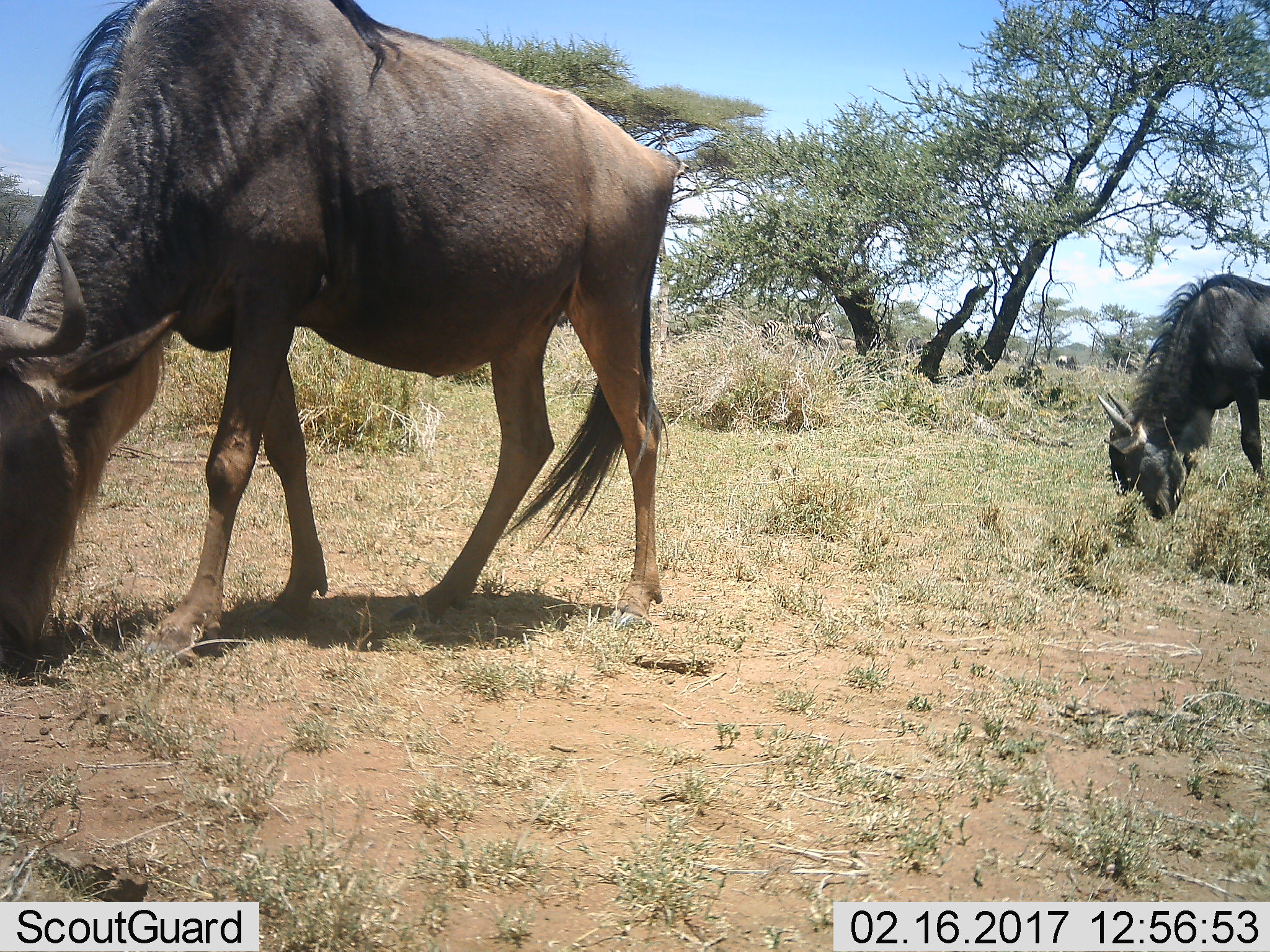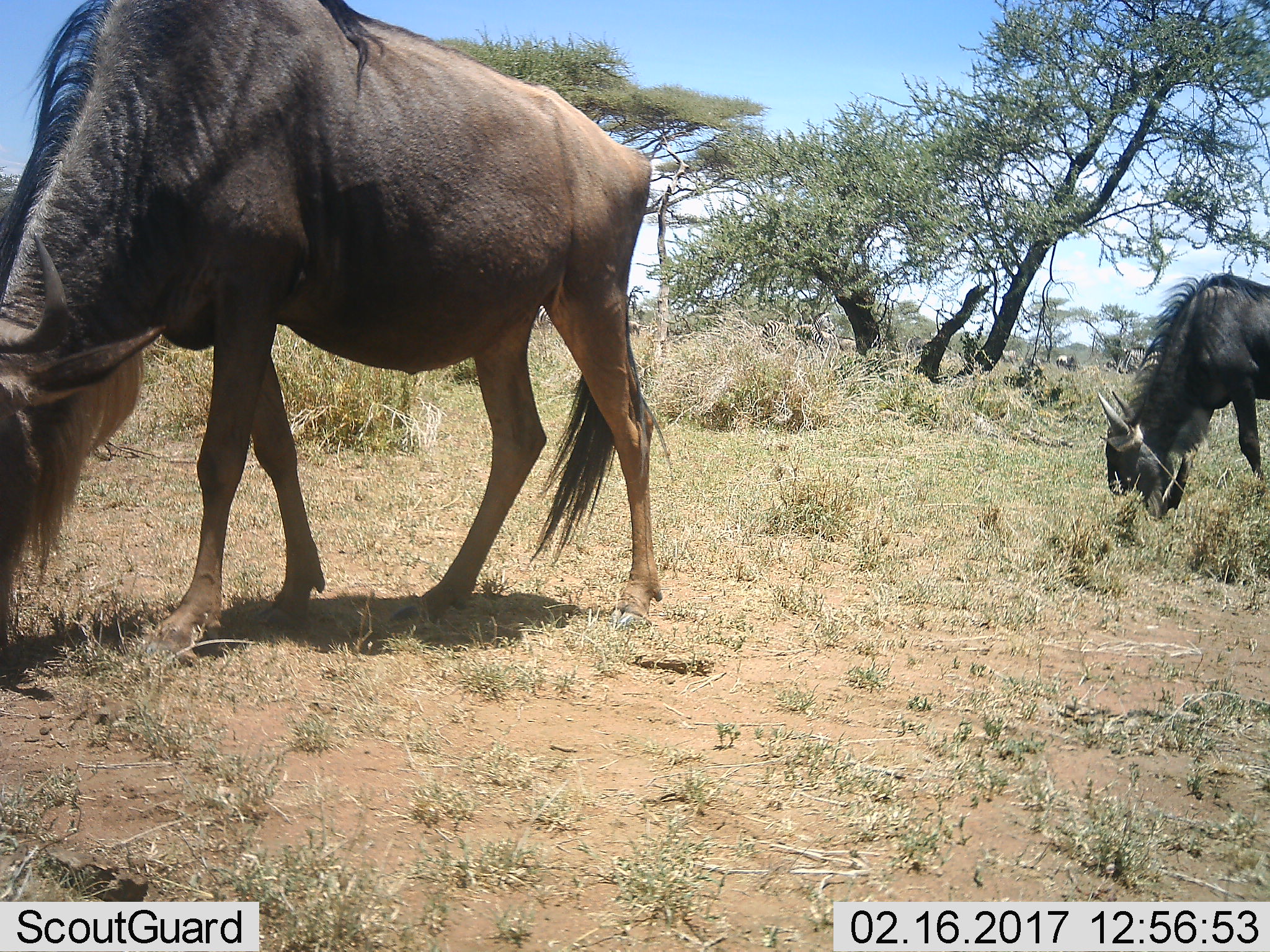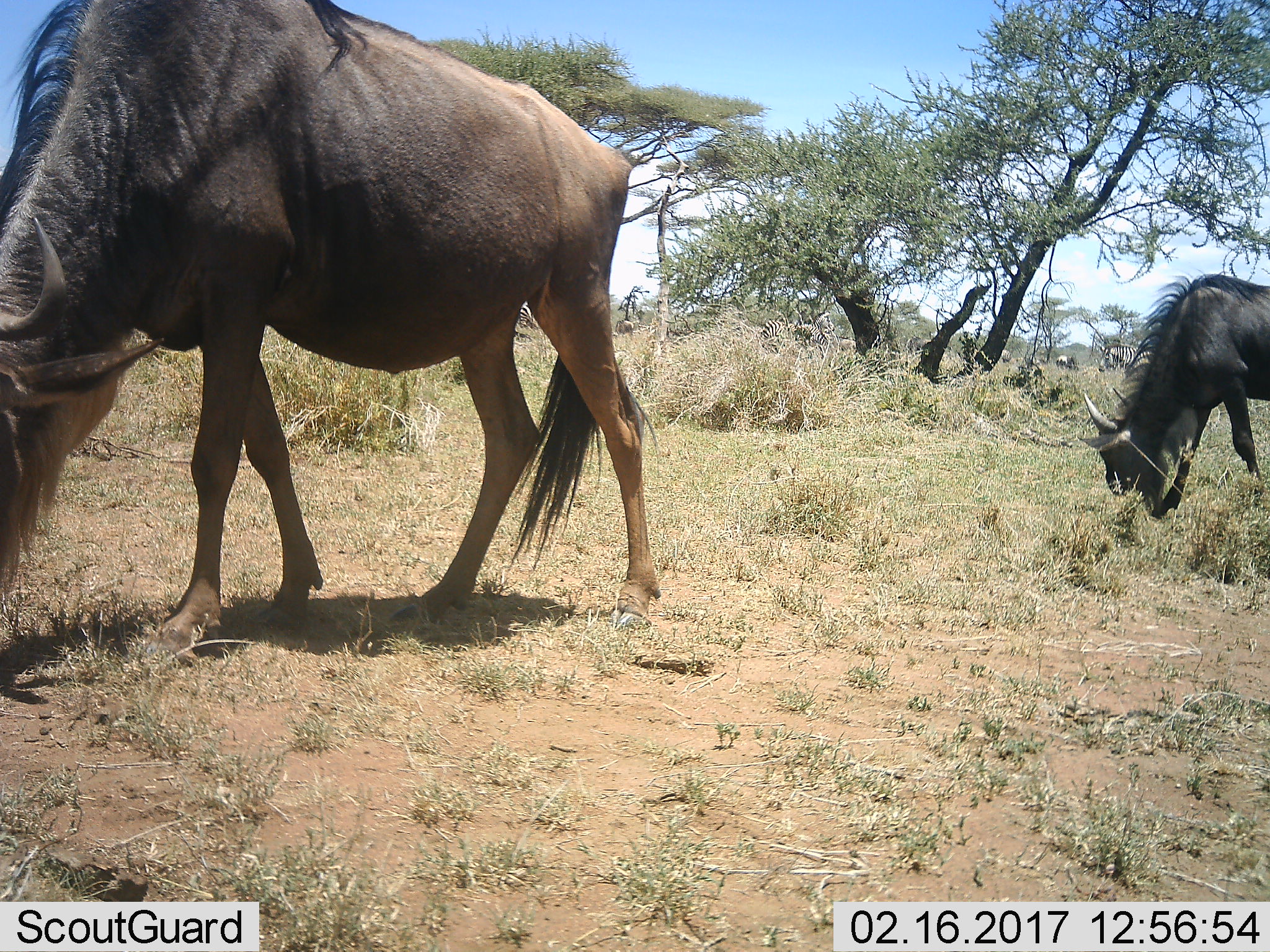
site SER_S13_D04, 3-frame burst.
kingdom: Animalia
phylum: Chordata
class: Mammalia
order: Artiodactyla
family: Bovidae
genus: Connochaetes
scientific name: Connochaetes taurinus taurinus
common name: blue wildebeest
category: wildebeestblue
Wildebeestblue (blue wildebeest) (Connochaetes taurinus taurinus), count 2. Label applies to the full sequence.